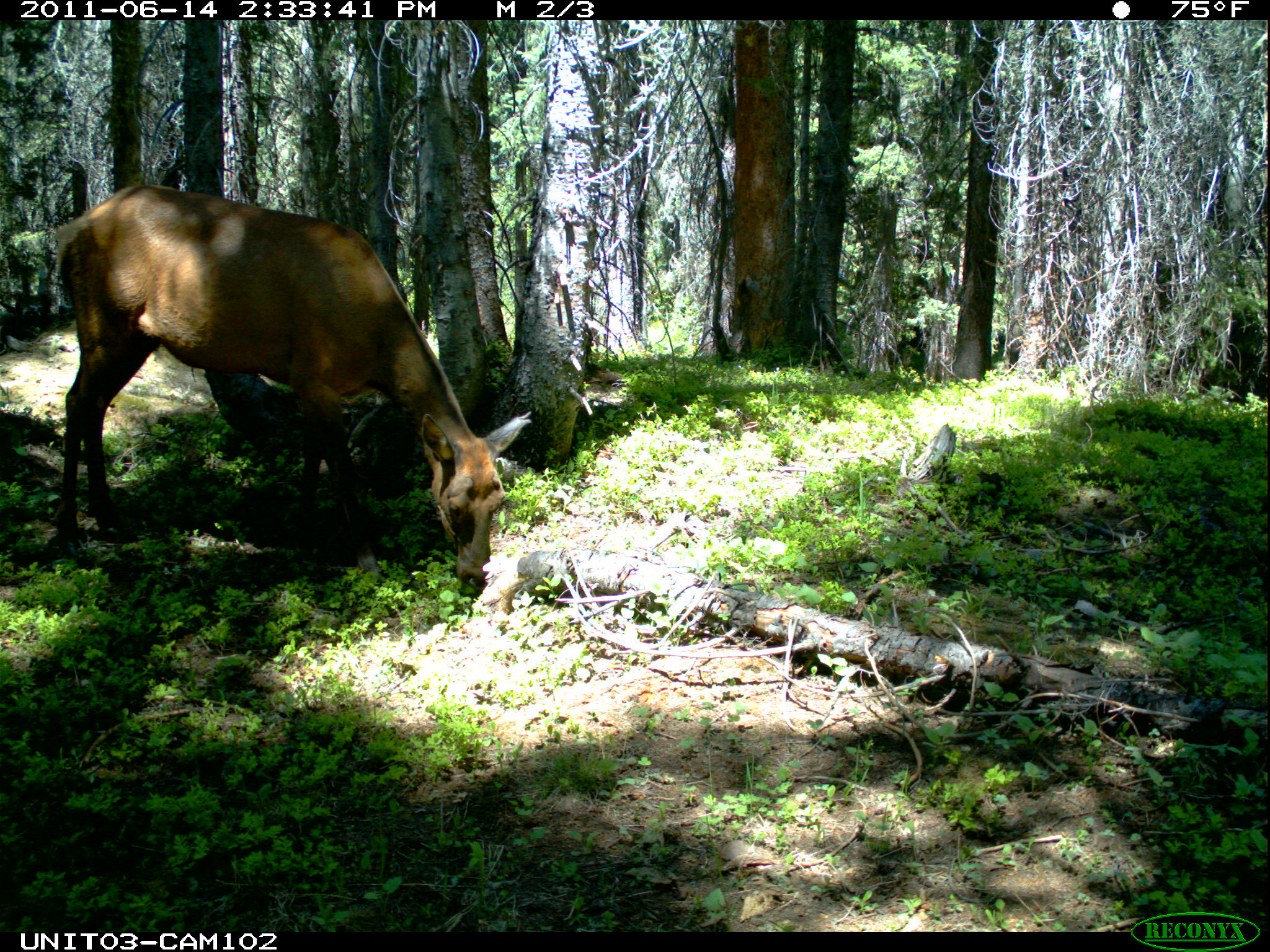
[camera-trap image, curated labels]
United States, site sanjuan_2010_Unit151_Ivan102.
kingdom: Animalia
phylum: Chordata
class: Mammalia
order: Artiodactyla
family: Cervidae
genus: Cervus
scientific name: Cervus elaphus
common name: red deer